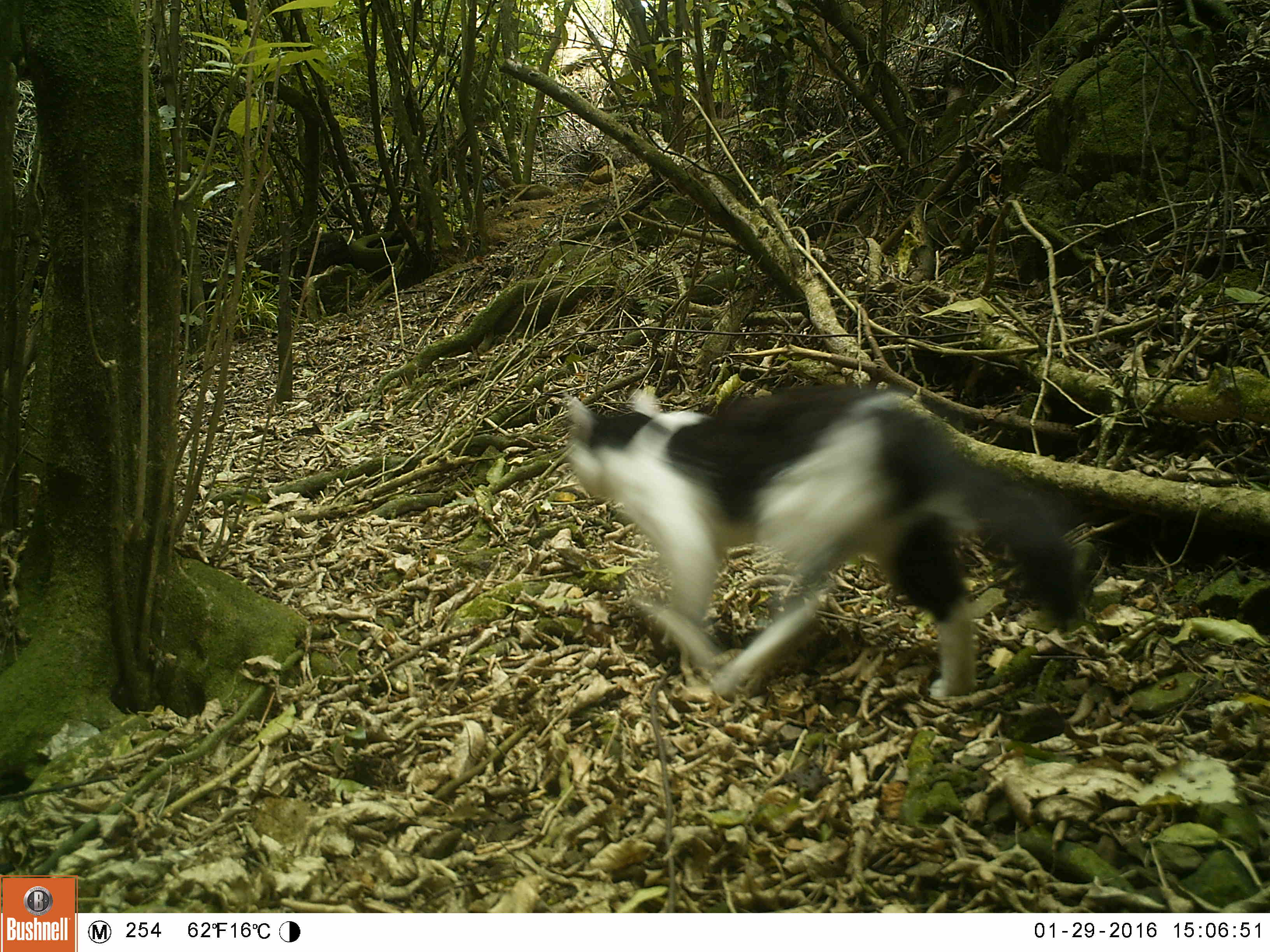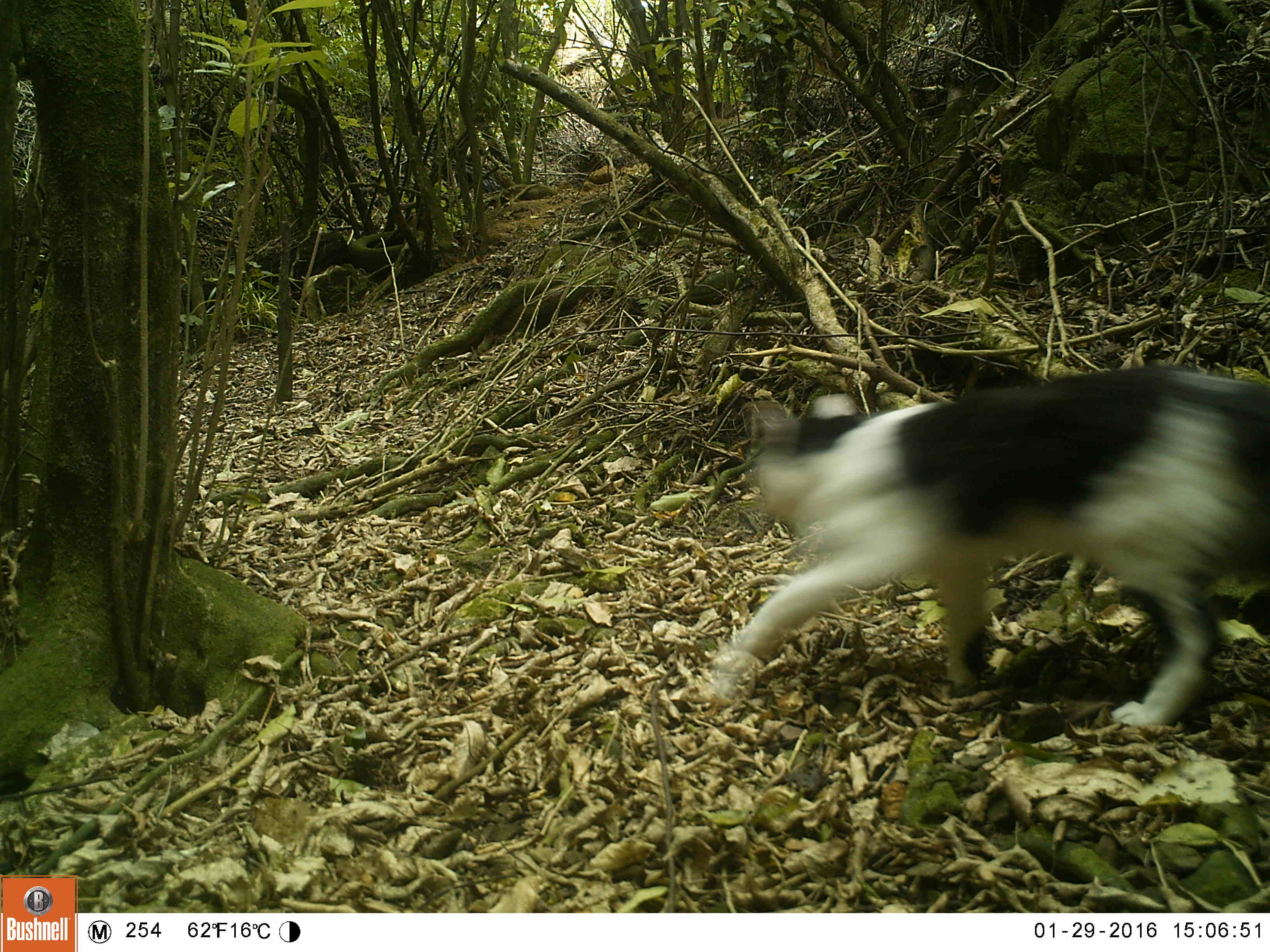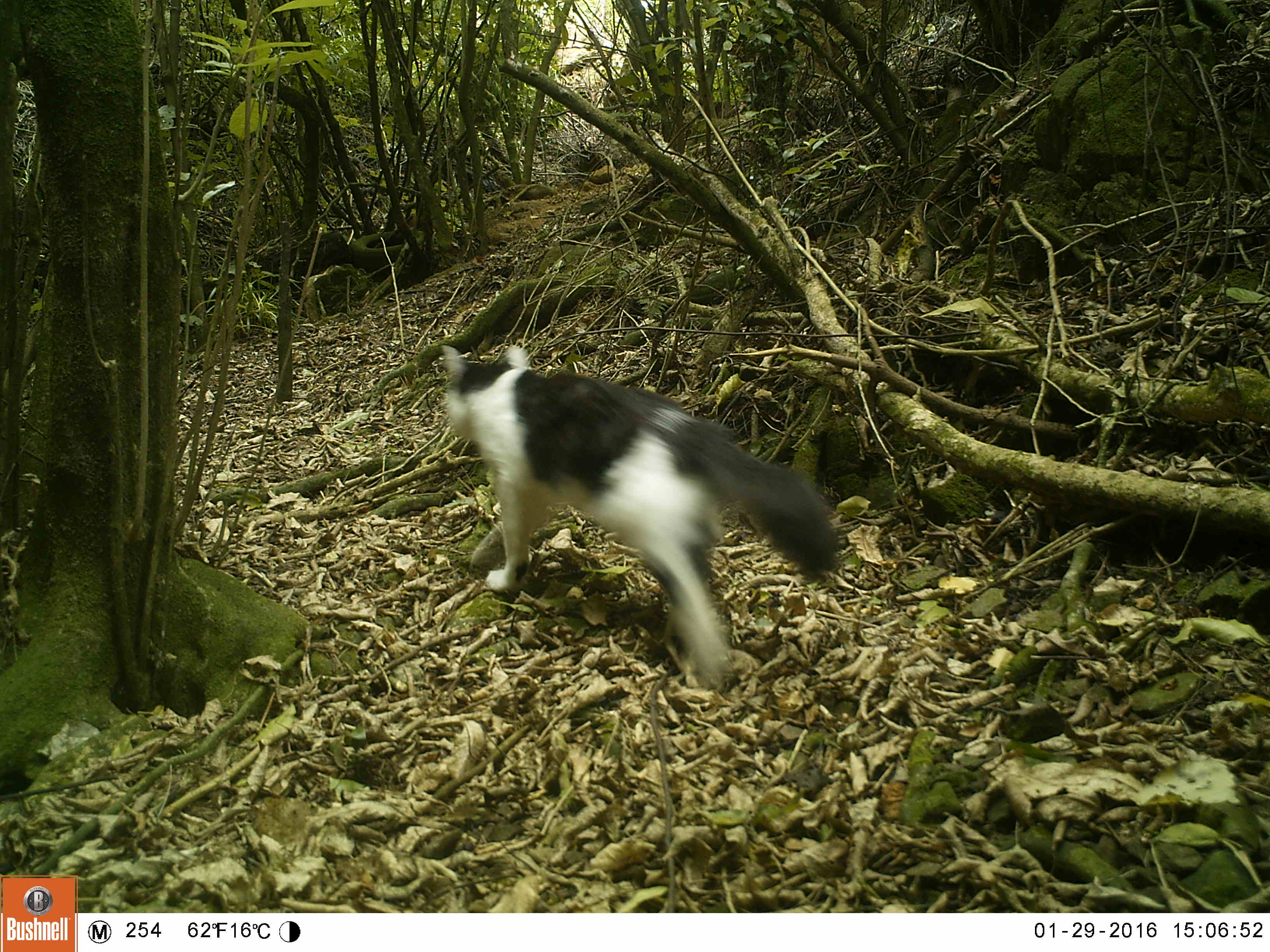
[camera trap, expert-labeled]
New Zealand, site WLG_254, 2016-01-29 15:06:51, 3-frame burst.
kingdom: Animalia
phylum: Chordata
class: Mammalia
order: Carnivora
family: Felidae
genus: Felis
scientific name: Felis catus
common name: domestic cat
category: cat